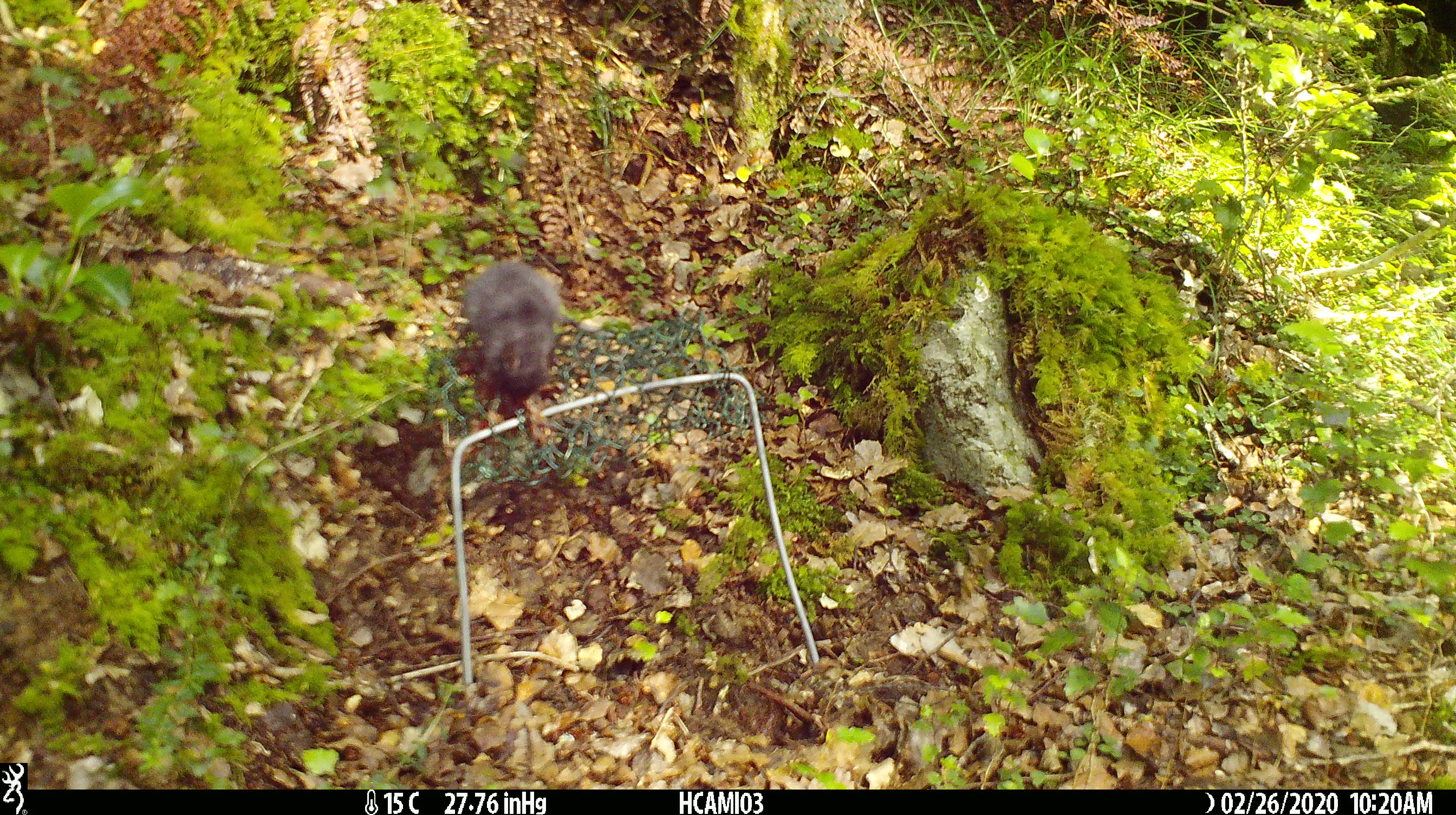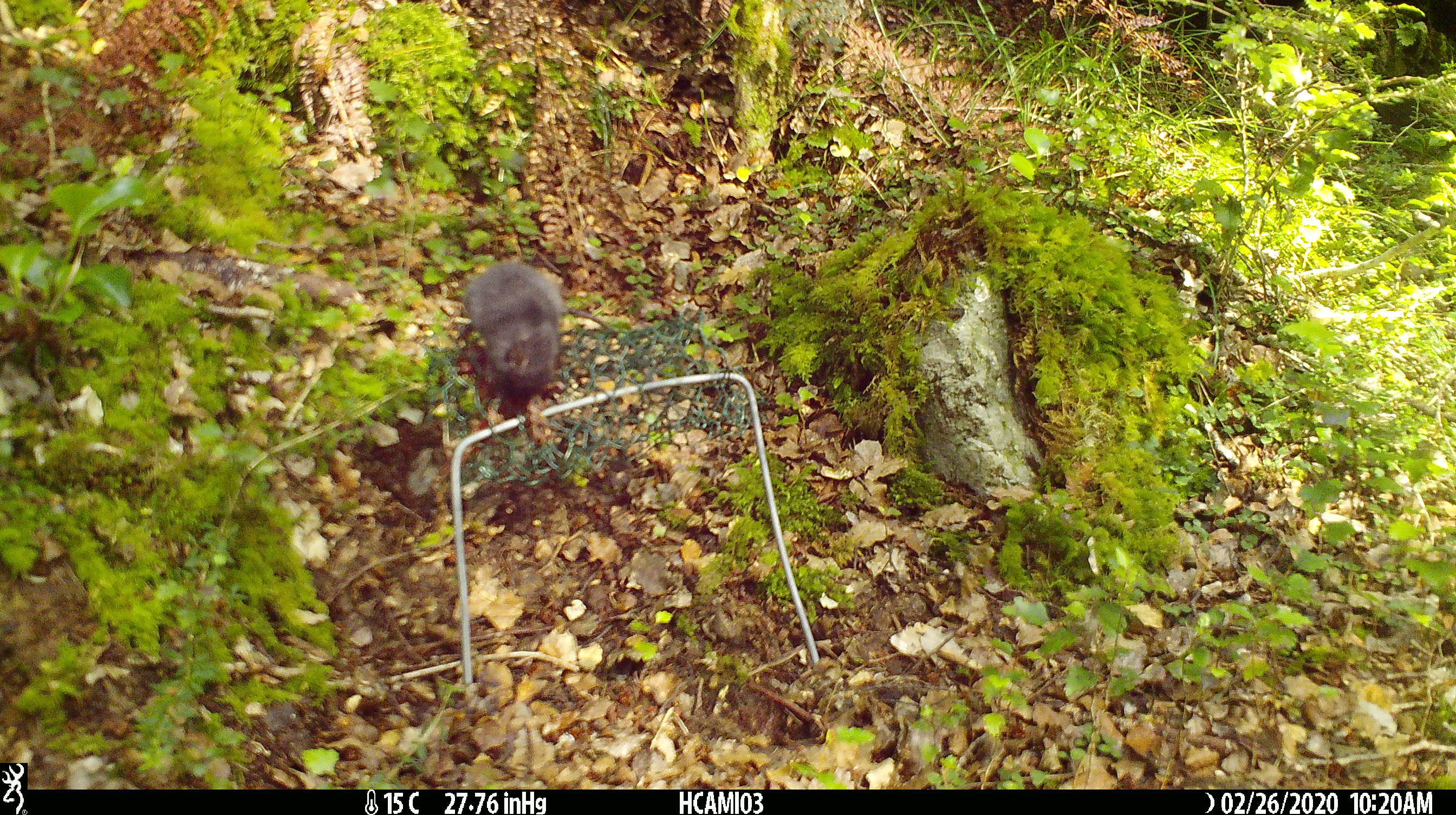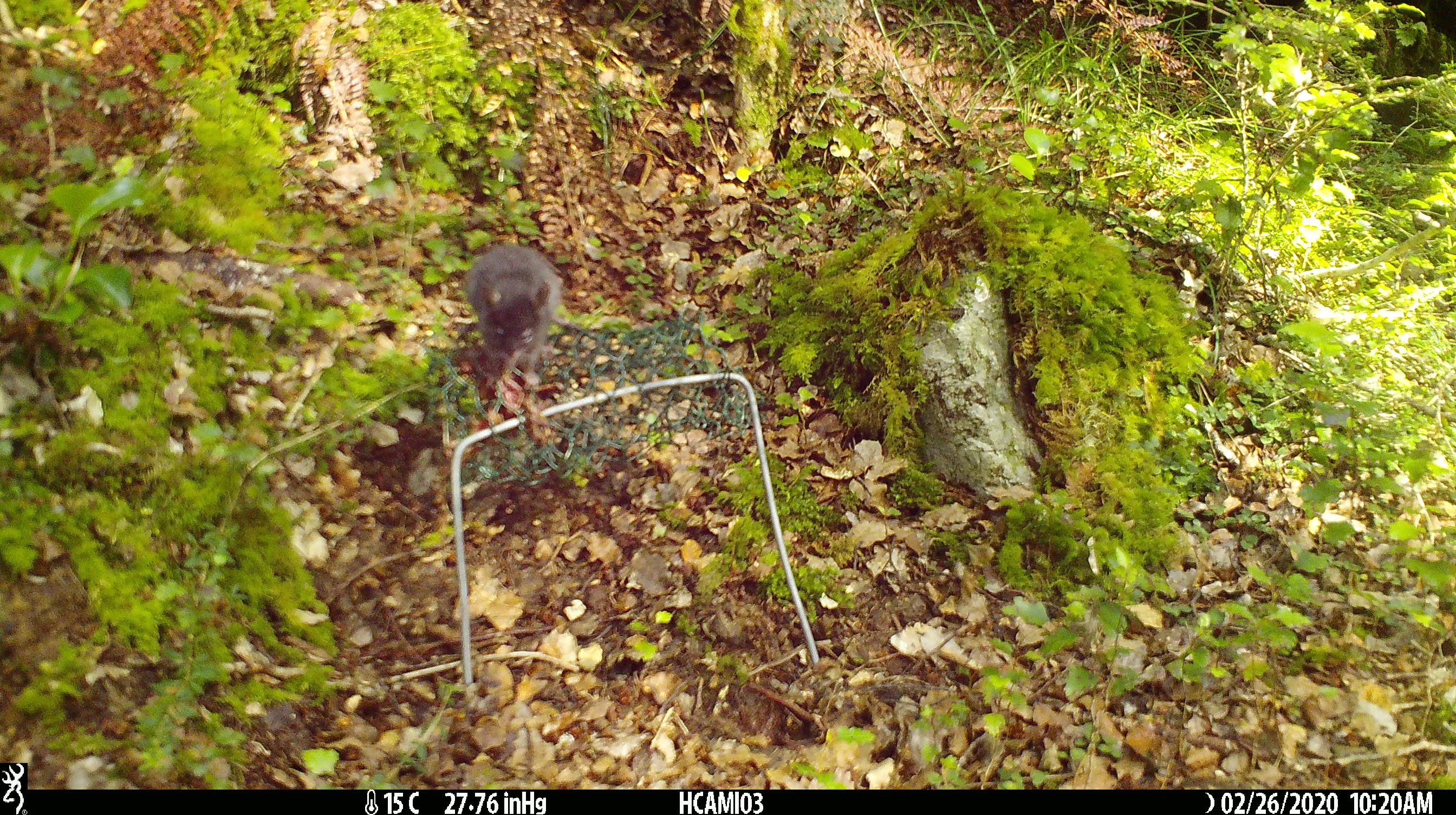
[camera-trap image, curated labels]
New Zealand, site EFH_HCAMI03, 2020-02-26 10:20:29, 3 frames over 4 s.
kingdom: Animalia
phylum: Chordata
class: Mammalia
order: Rodentia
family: Muridae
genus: Mus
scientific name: Mus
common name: mouse